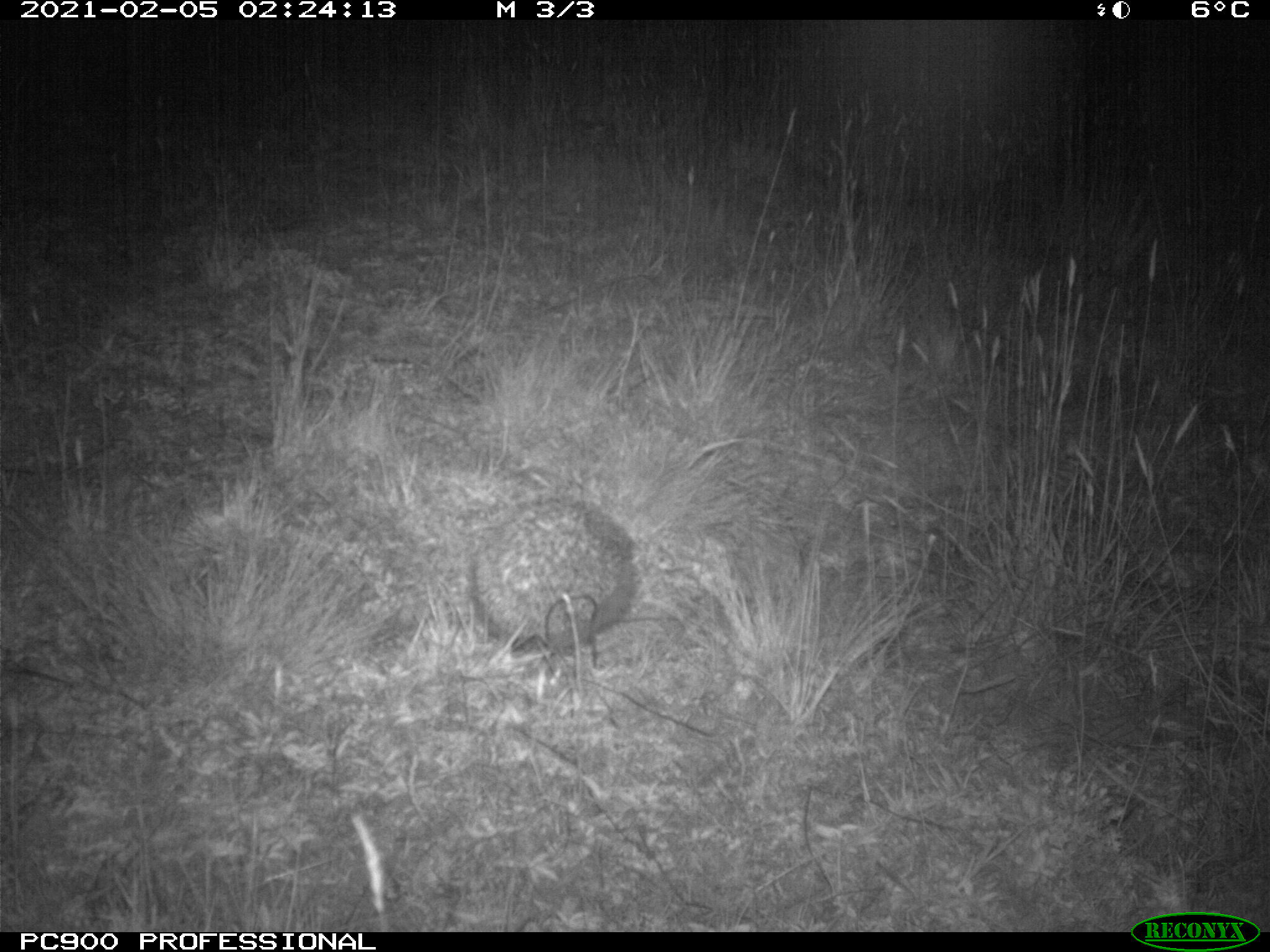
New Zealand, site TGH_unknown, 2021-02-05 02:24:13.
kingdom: Animalia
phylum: Chordata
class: Mammalia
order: Eulipotyphla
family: Erinaceidae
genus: Erinaceus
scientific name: Erinaceus europaeus europaeus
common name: european hedgehog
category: hedgehog